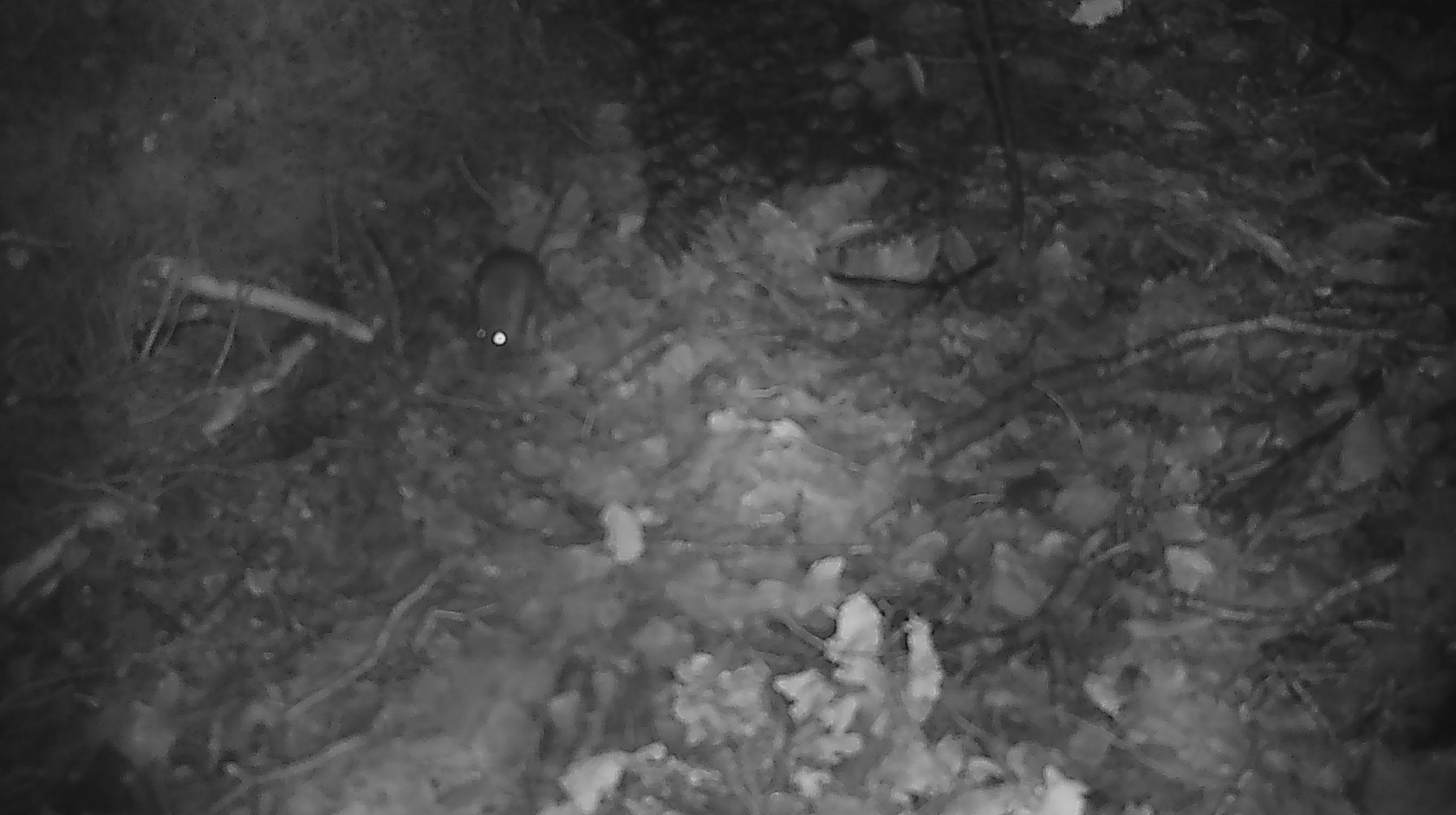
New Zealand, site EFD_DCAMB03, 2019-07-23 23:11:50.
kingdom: Animalia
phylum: Chordata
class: Mammalia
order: Rodentia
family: Muridae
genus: Mus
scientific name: Mus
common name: mouse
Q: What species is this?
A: Mouse (Mus).